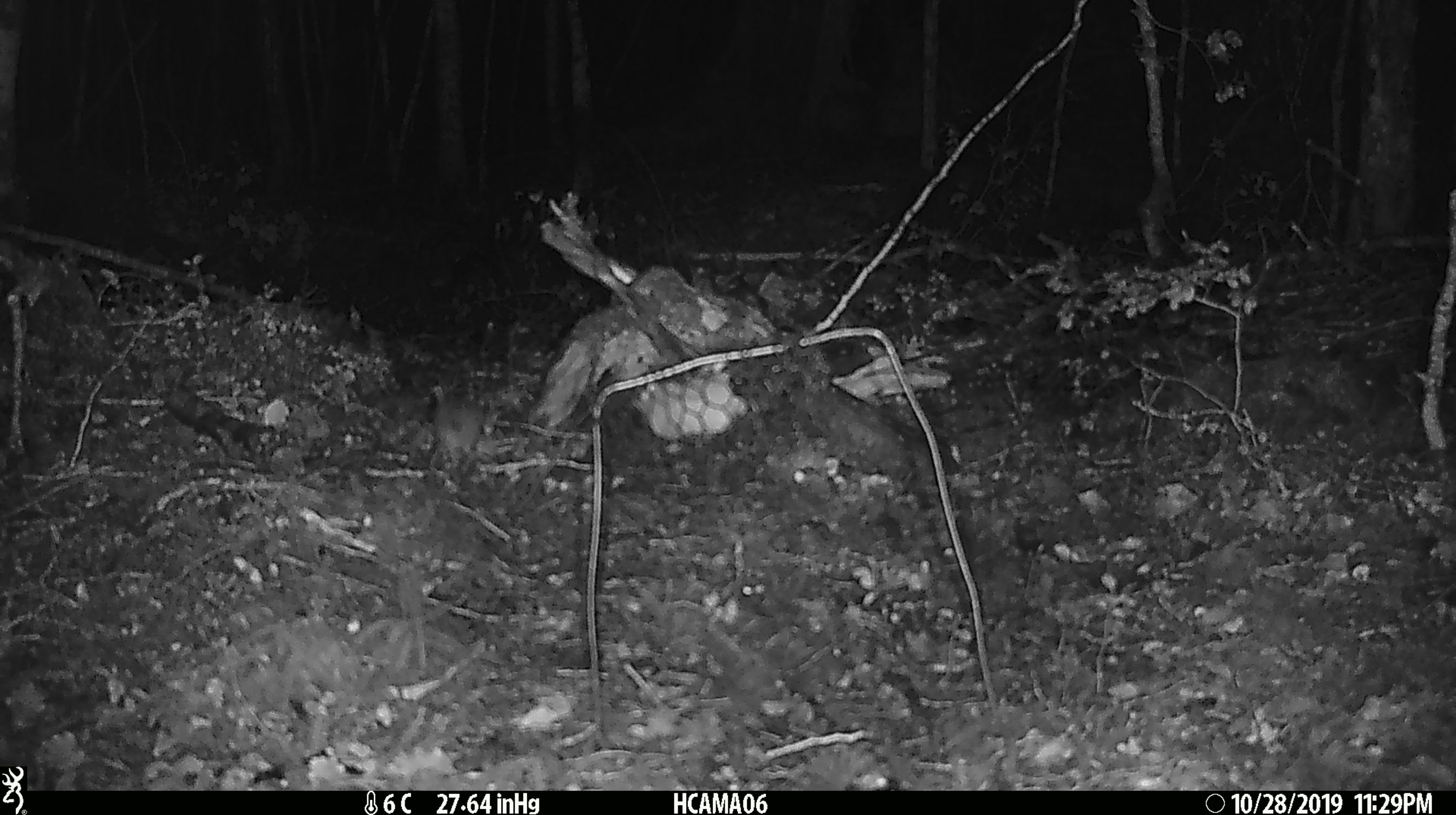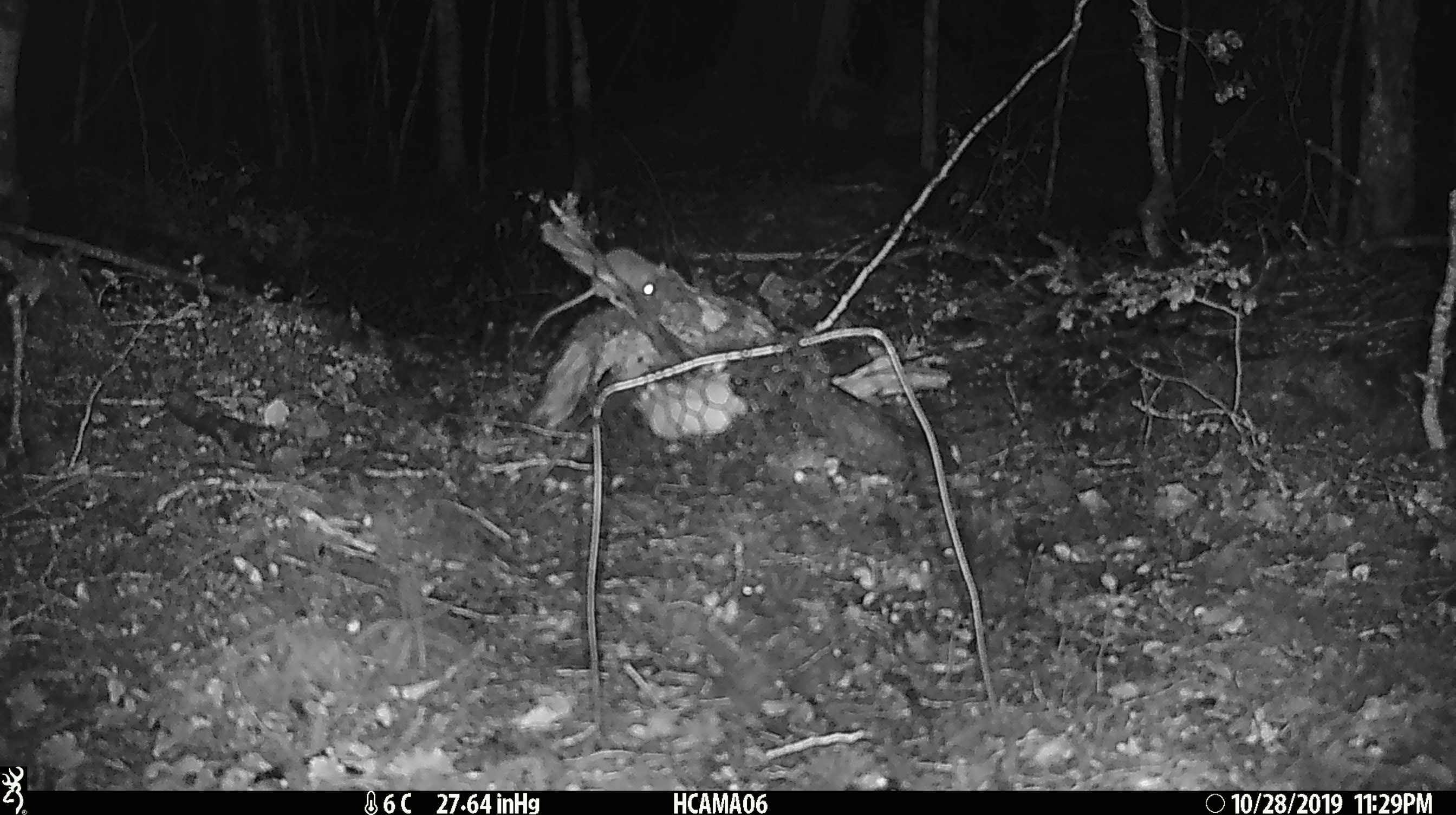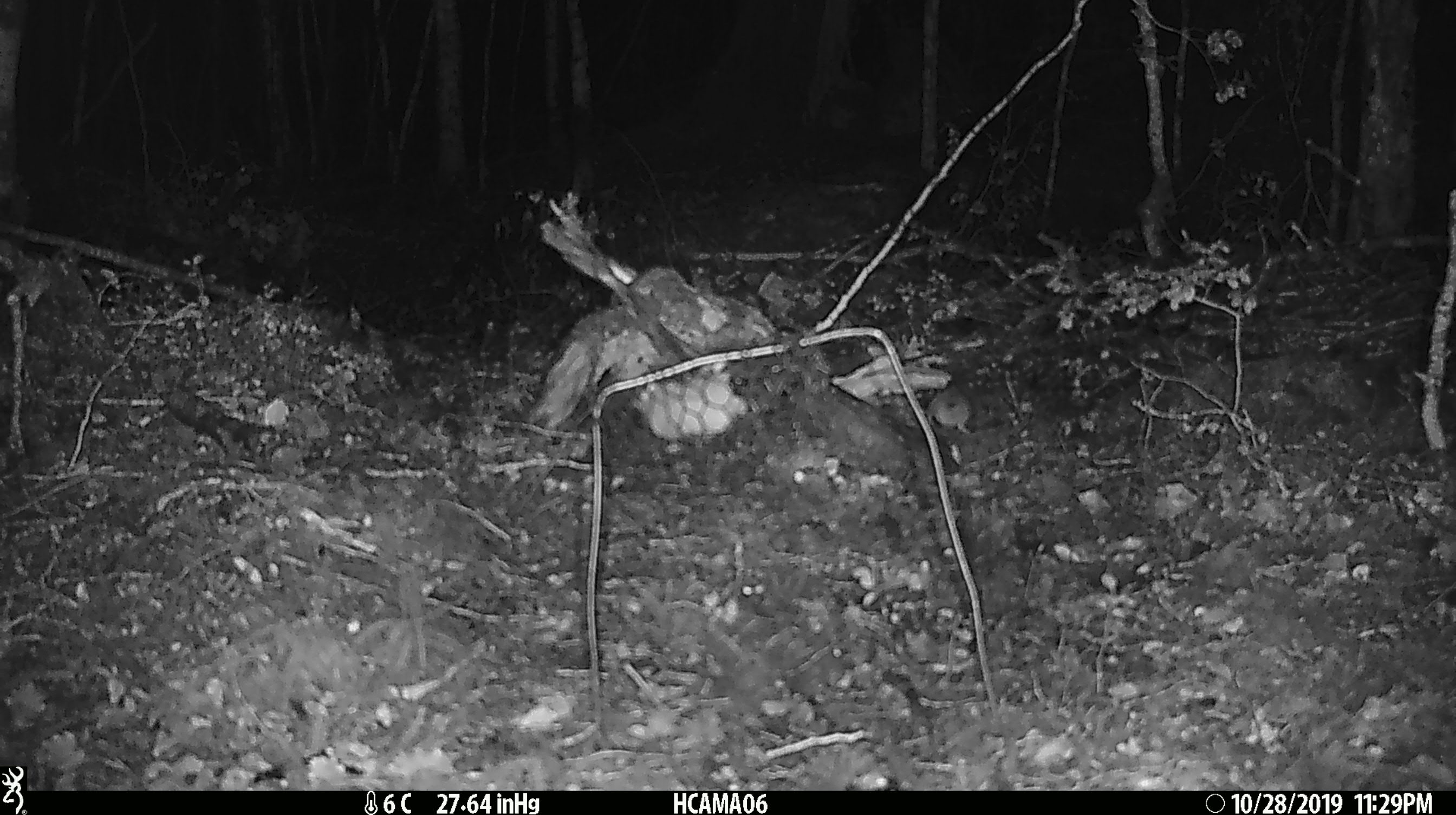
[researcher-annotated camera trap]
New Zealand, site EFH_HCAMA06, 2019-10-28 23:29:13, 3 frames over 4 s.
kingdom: Animalia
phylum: Chordata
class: Mammalia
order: Rodentia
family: Muridae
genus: Mus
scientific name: Mus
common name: mouse